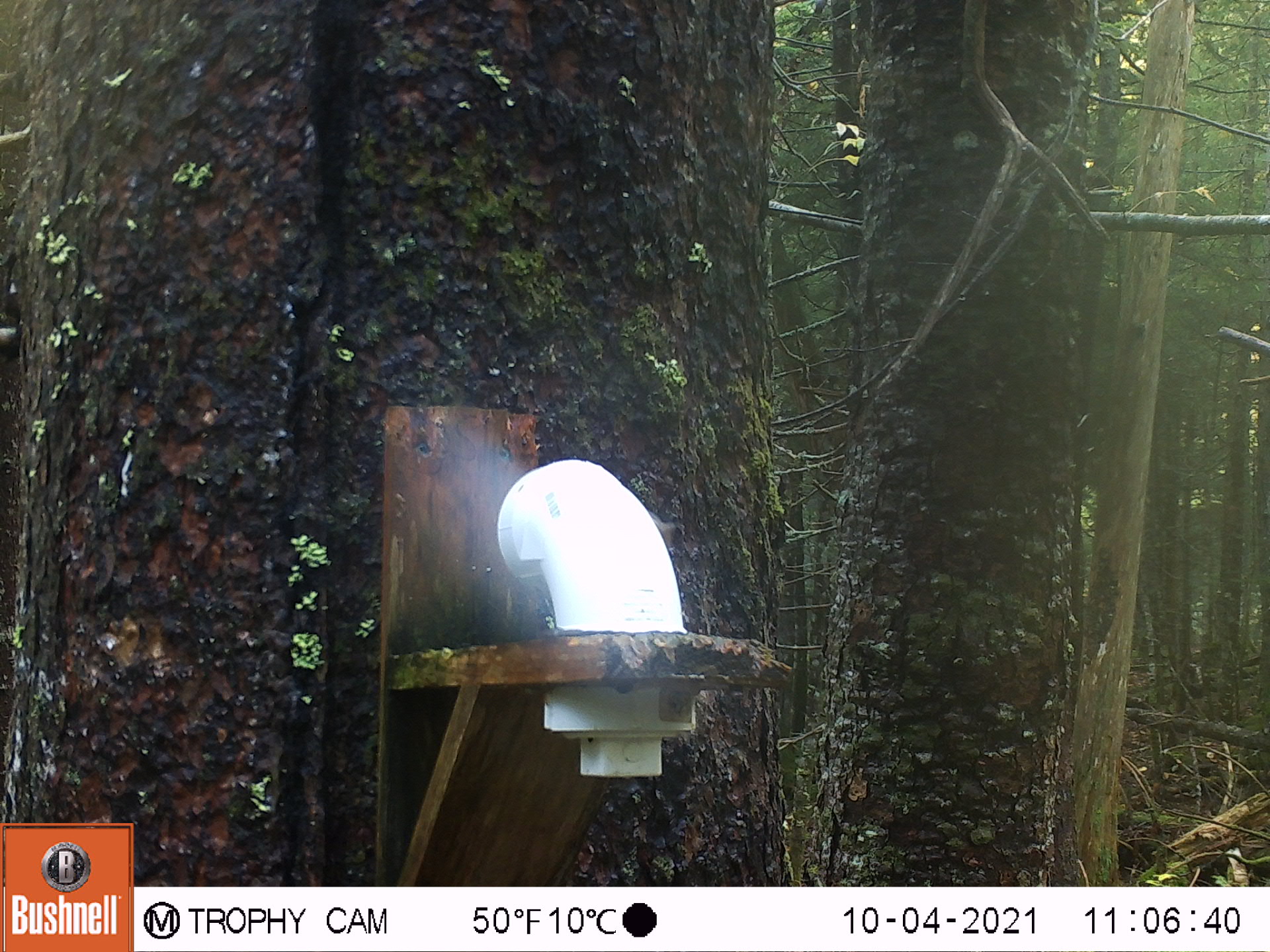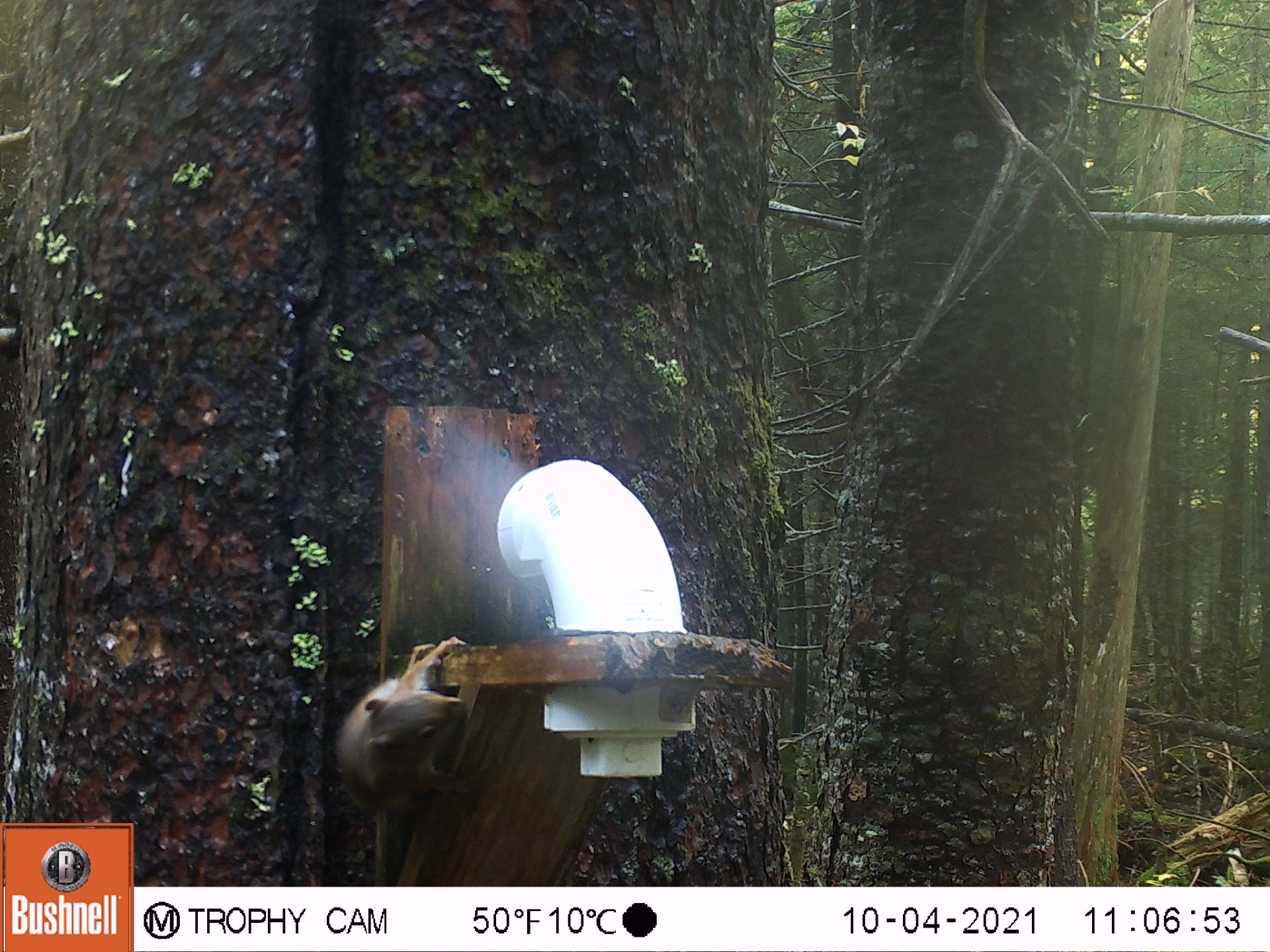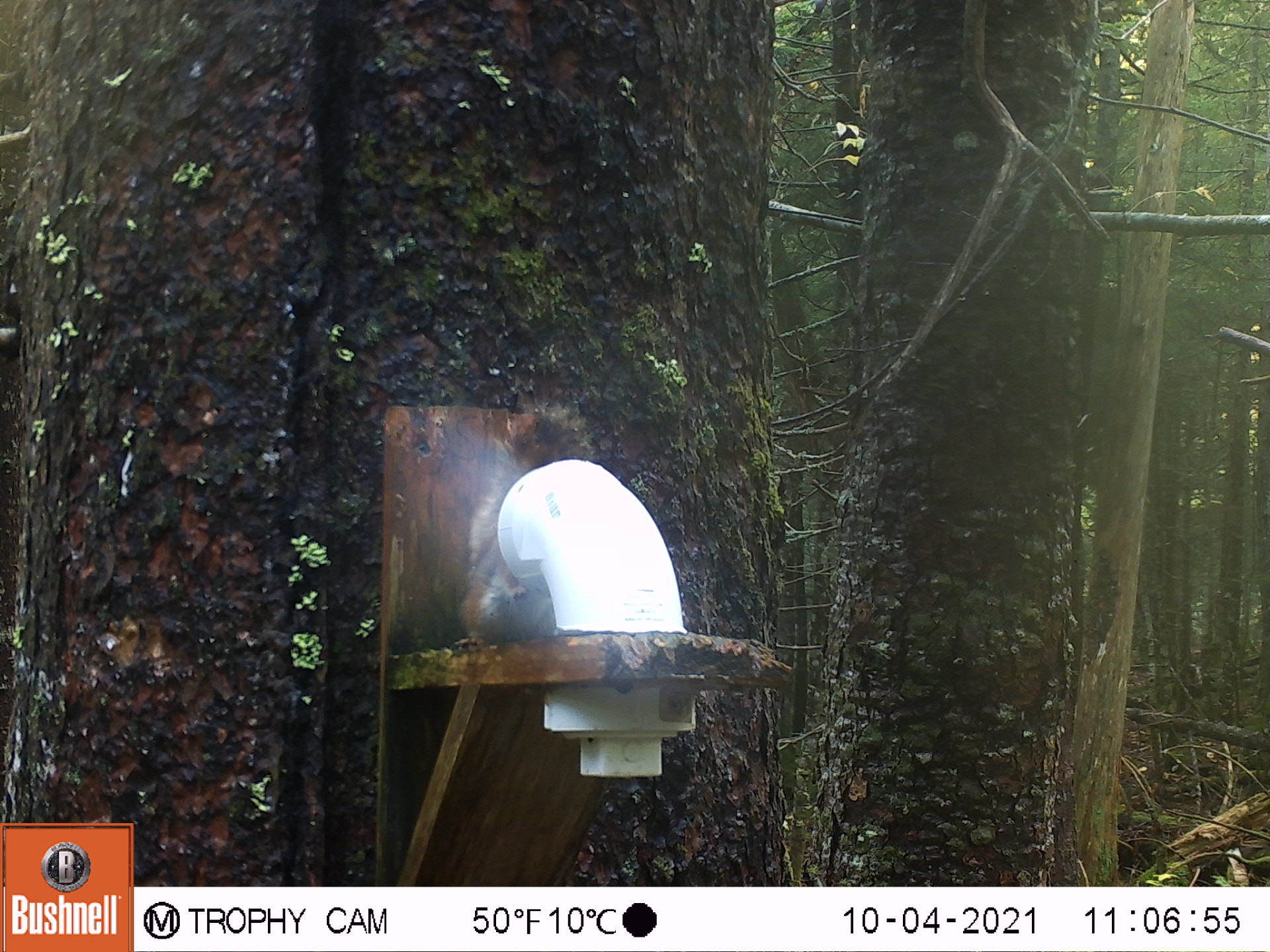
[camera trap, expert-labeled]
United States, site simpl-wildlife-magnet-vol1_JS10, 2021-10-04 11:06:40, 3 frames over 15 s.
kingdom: Animalia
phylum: Chordata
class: Mammalia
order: Rodentia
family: Sciuridae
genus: Tamiasciurus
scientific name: Tamiasciurus hudsonicus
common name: red squirrel